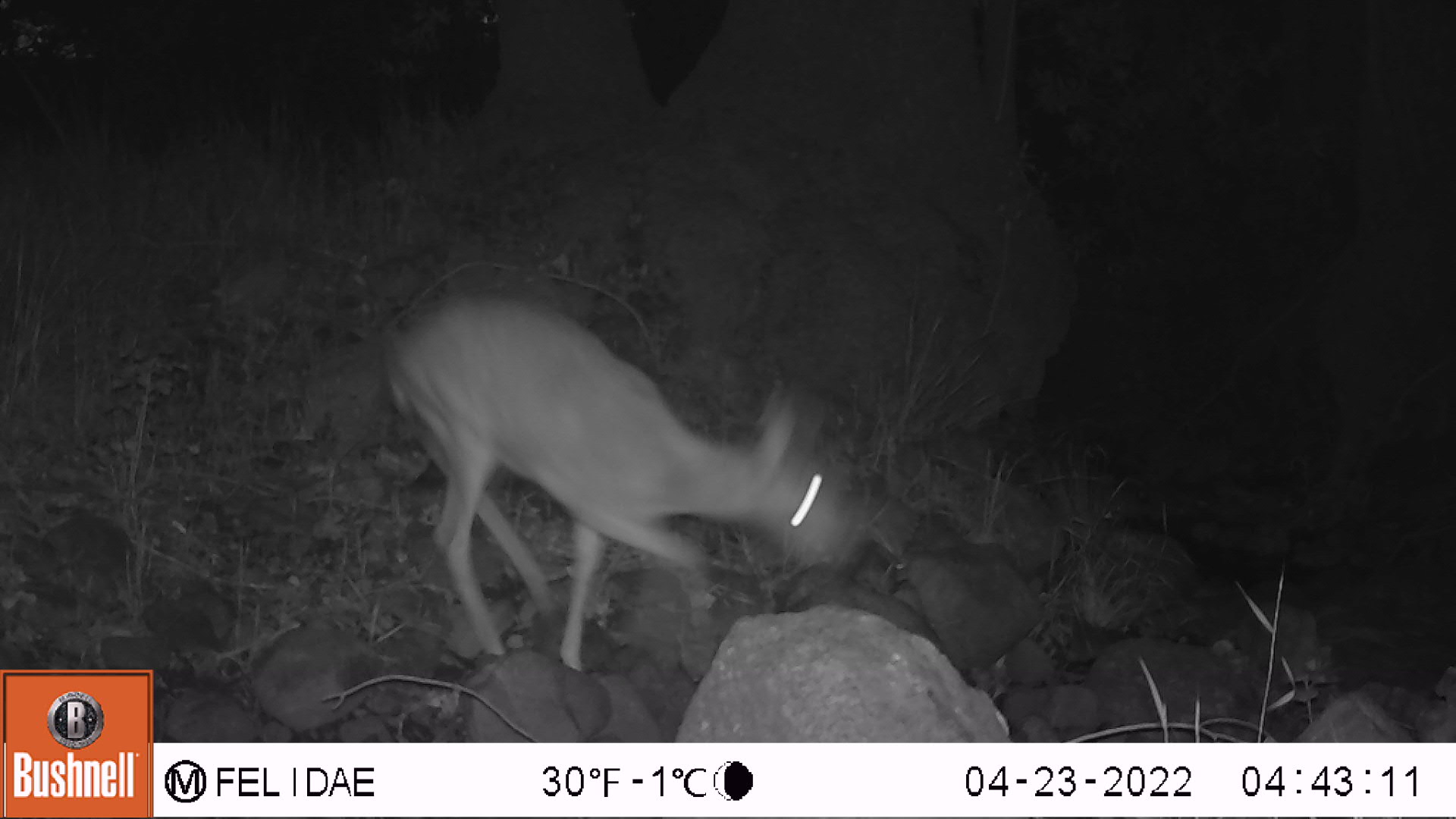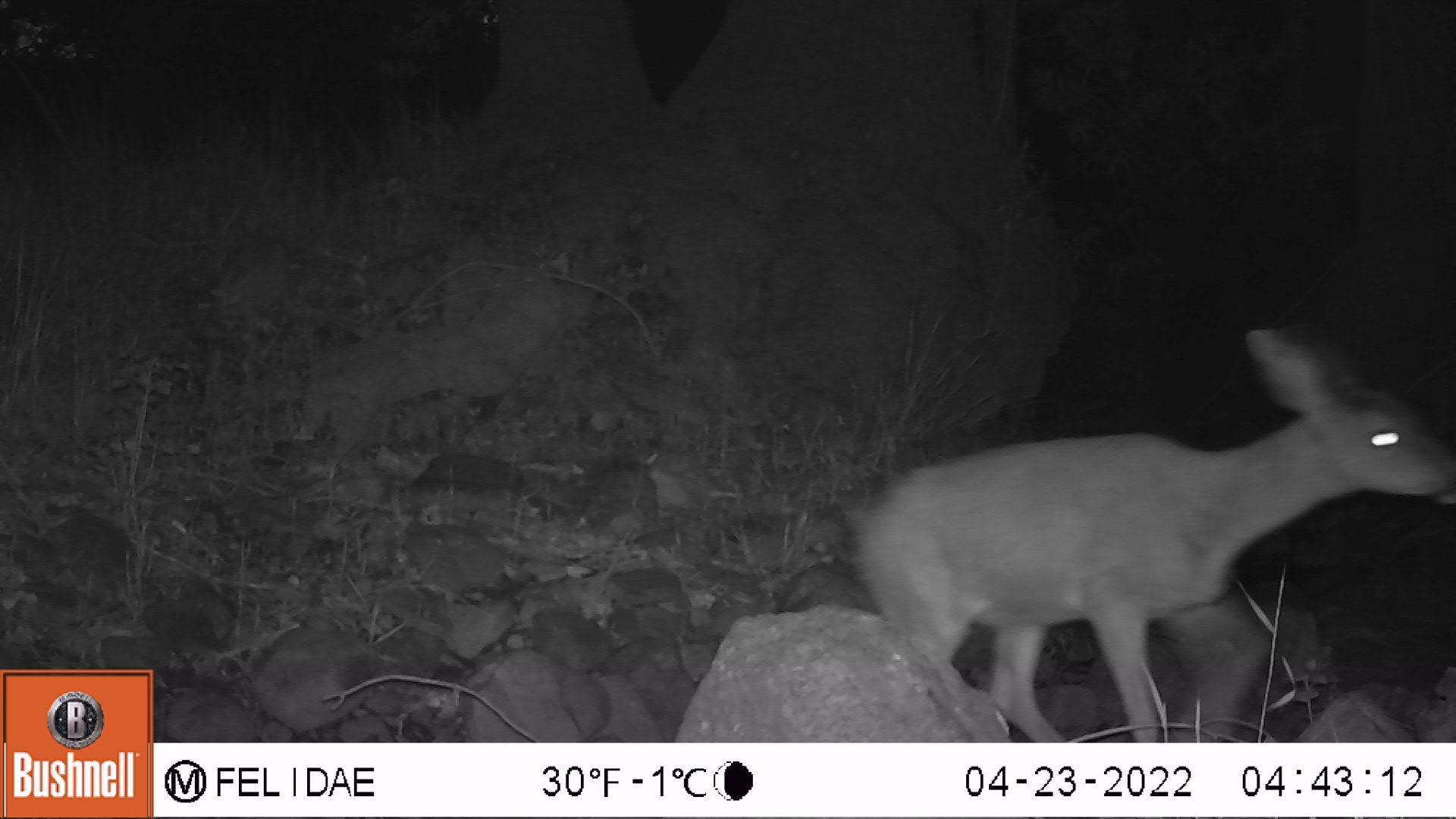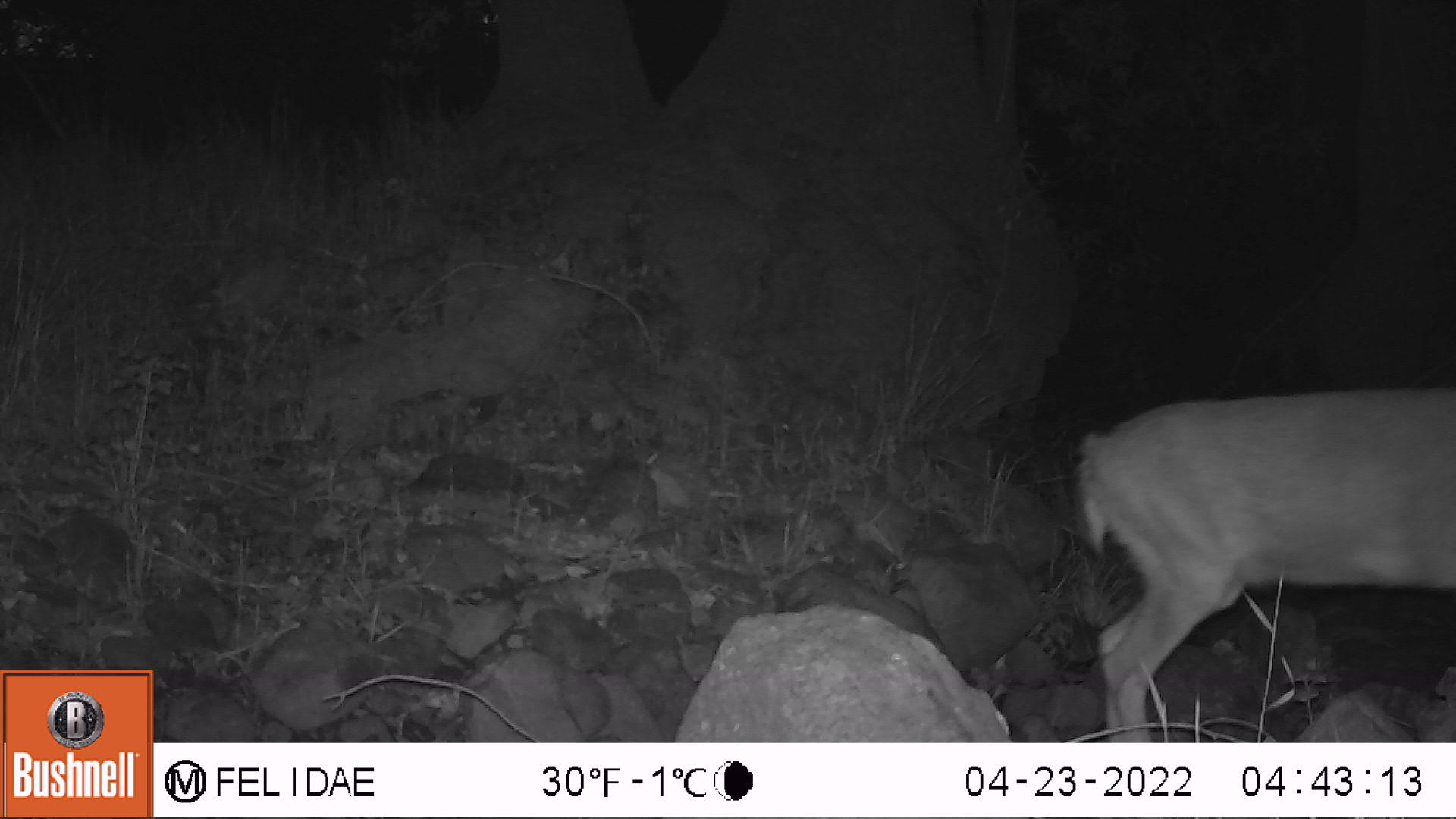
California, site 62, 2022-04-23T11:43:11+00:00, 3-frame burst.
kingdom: Animalia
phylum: Chordata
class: Mammalia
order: Artiodactyla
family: Cervidae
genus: Odocoileus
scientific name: Odocoileus hemionus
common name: mule deer